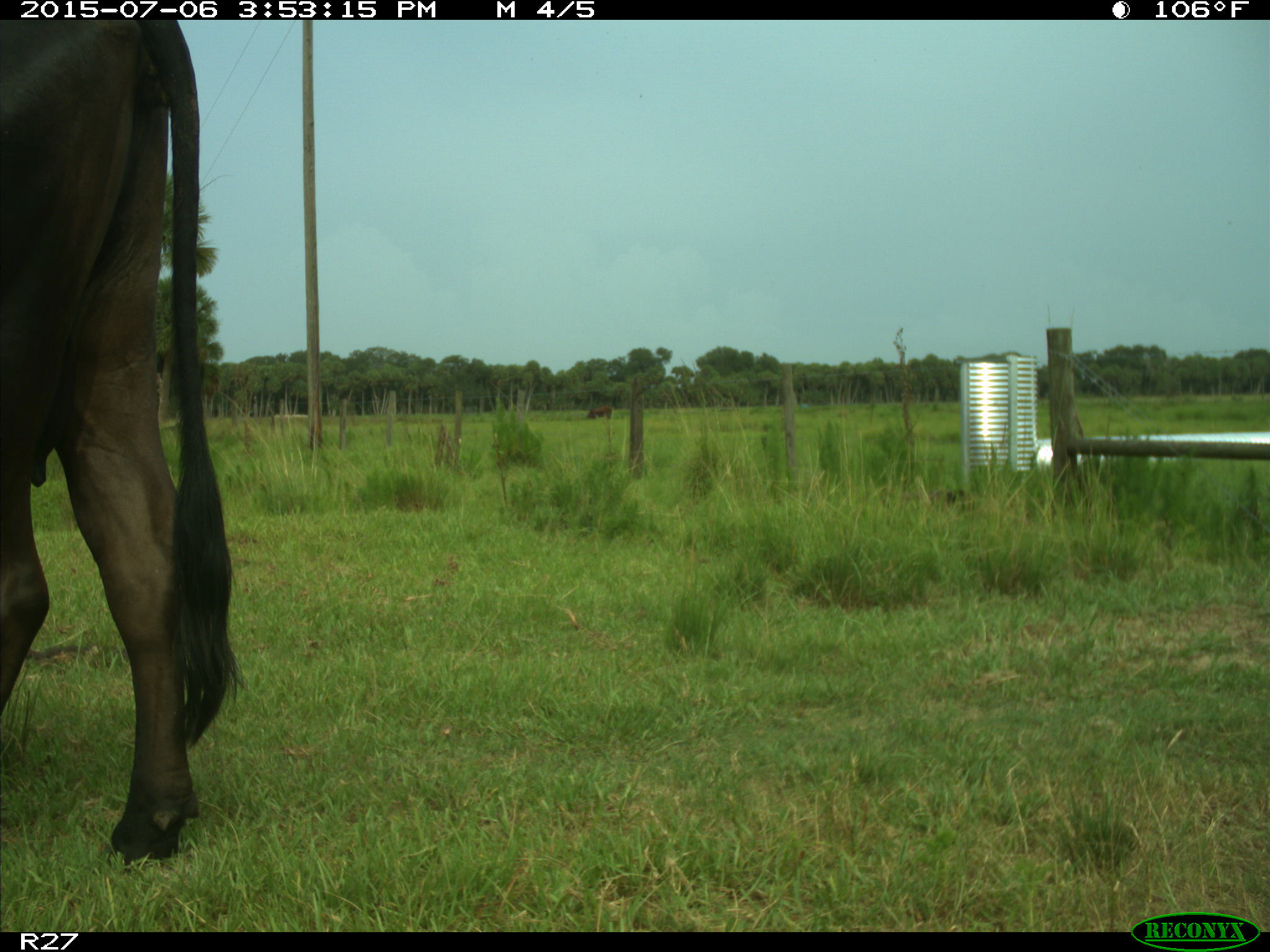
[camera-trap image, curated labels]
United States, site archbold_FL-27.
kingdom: Animalia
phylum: Chordata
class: Mammalia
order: Artiodactyla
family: Bovidae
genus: Bos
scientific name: Bos taurus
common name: domestic cow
Bos taurus (domestic cow).